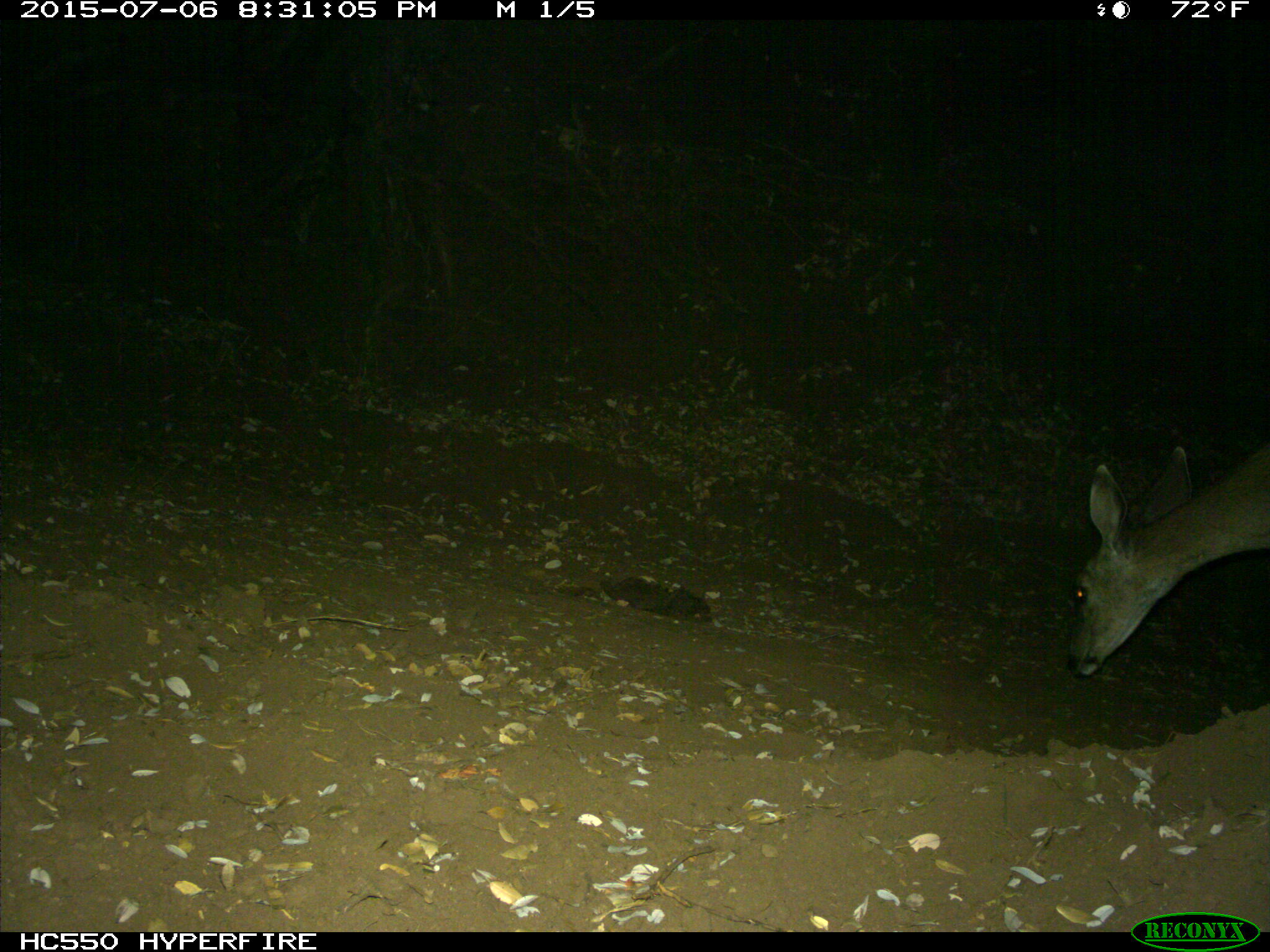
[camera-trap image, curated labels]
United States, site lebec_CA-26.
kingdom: Animalia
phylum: Chordata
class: Mammalia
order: Artiodactyla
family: Cervidae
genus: Odocoileus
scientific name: Odocoileus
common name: deer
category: unidentified deer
Unidentified deer (deer) (Odocoileus).